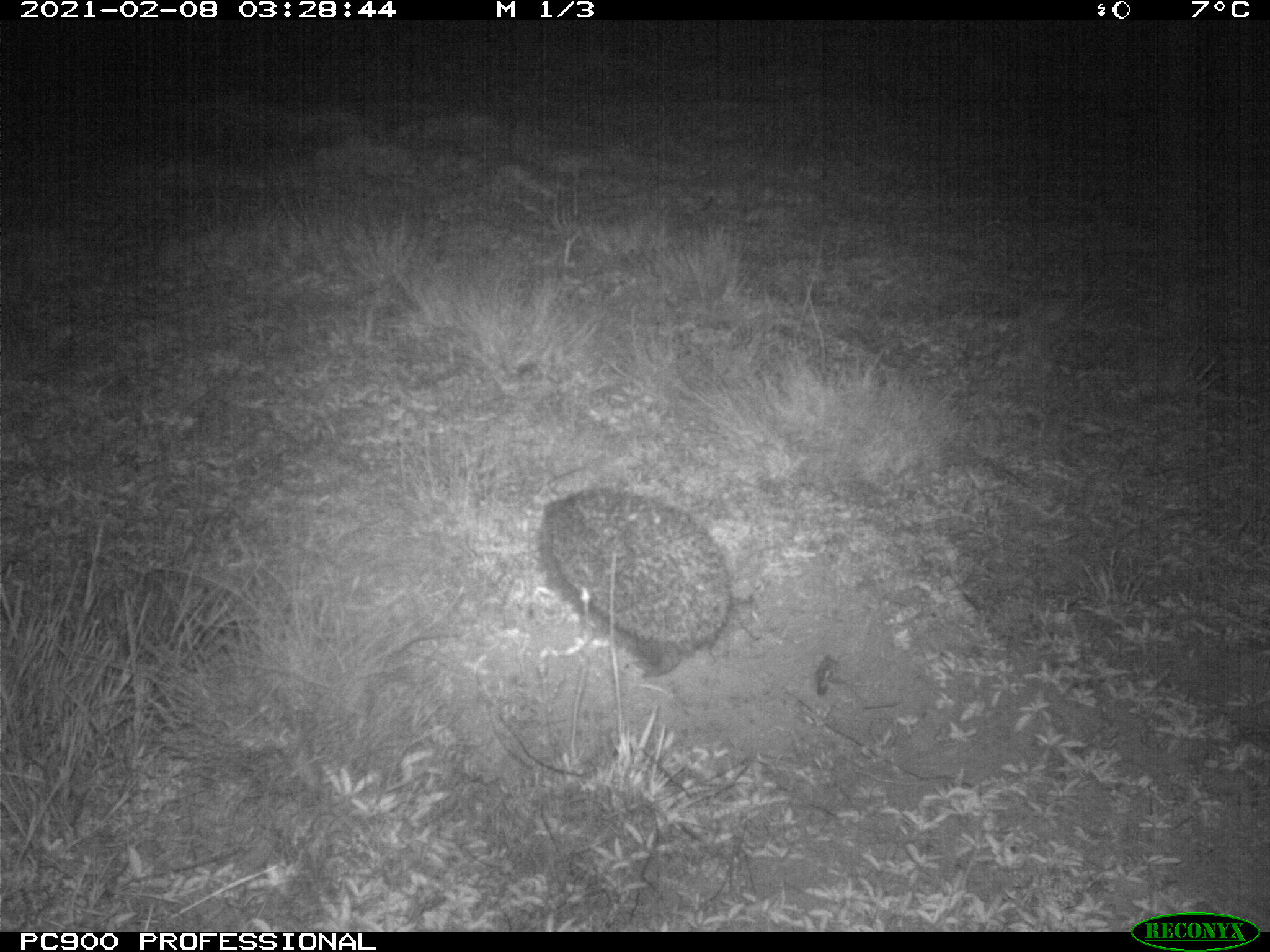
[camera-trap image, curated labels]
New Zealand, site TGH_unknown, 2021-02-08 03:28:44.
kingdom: Animalia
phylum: Chordata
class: Mammalia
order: Eulipotyphla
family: Erinaceidae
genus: Erinaceus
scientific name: Erinaceus europaeus europaeus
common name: european hedgehog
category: hedgehog